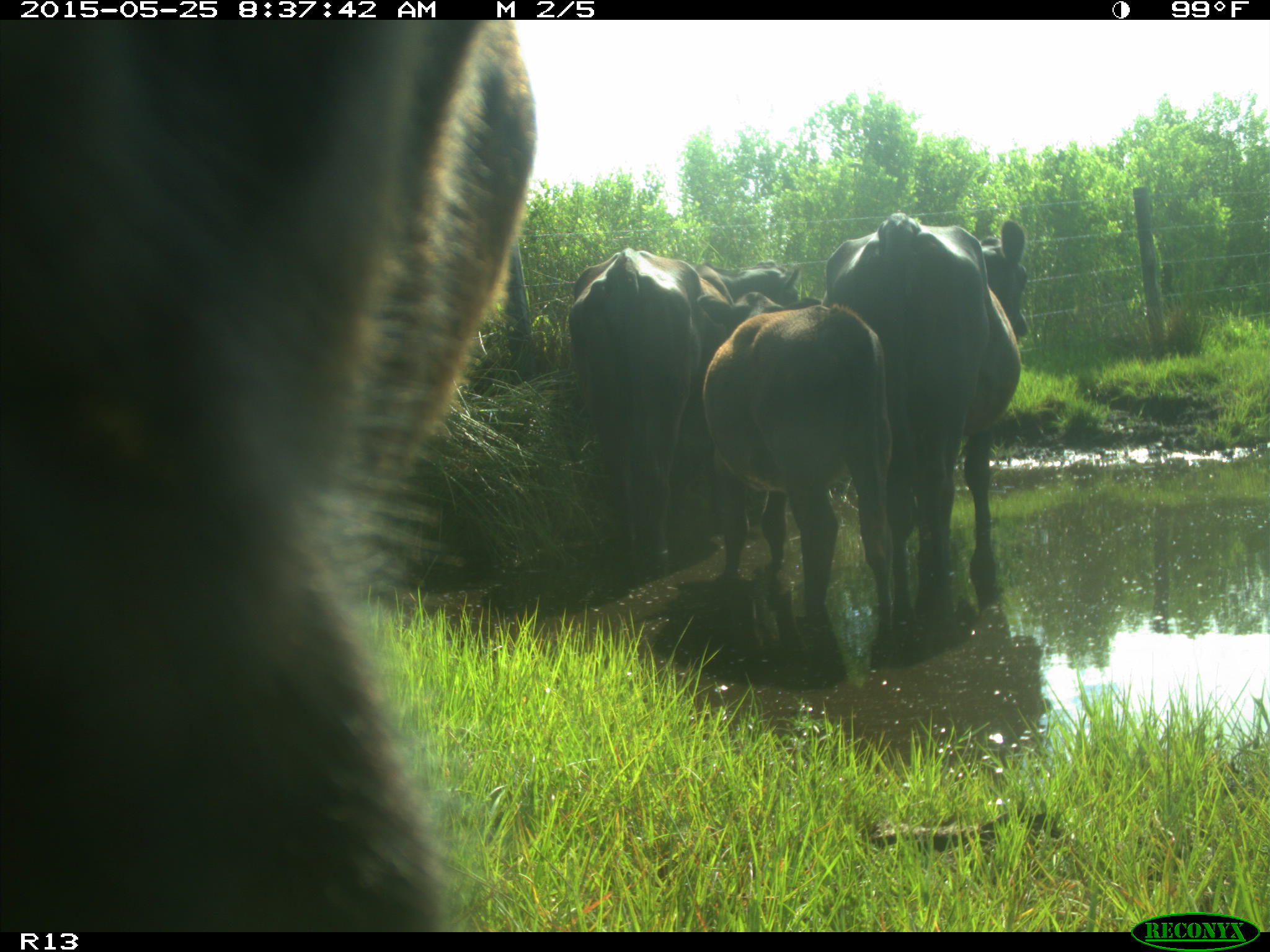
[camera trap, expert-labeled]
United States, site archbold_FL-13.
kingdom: Animalia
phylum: Chordata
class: Mammalia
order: Artiodactyla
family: Bovidae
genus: Bos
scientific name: Bos taurus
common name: domestic cow